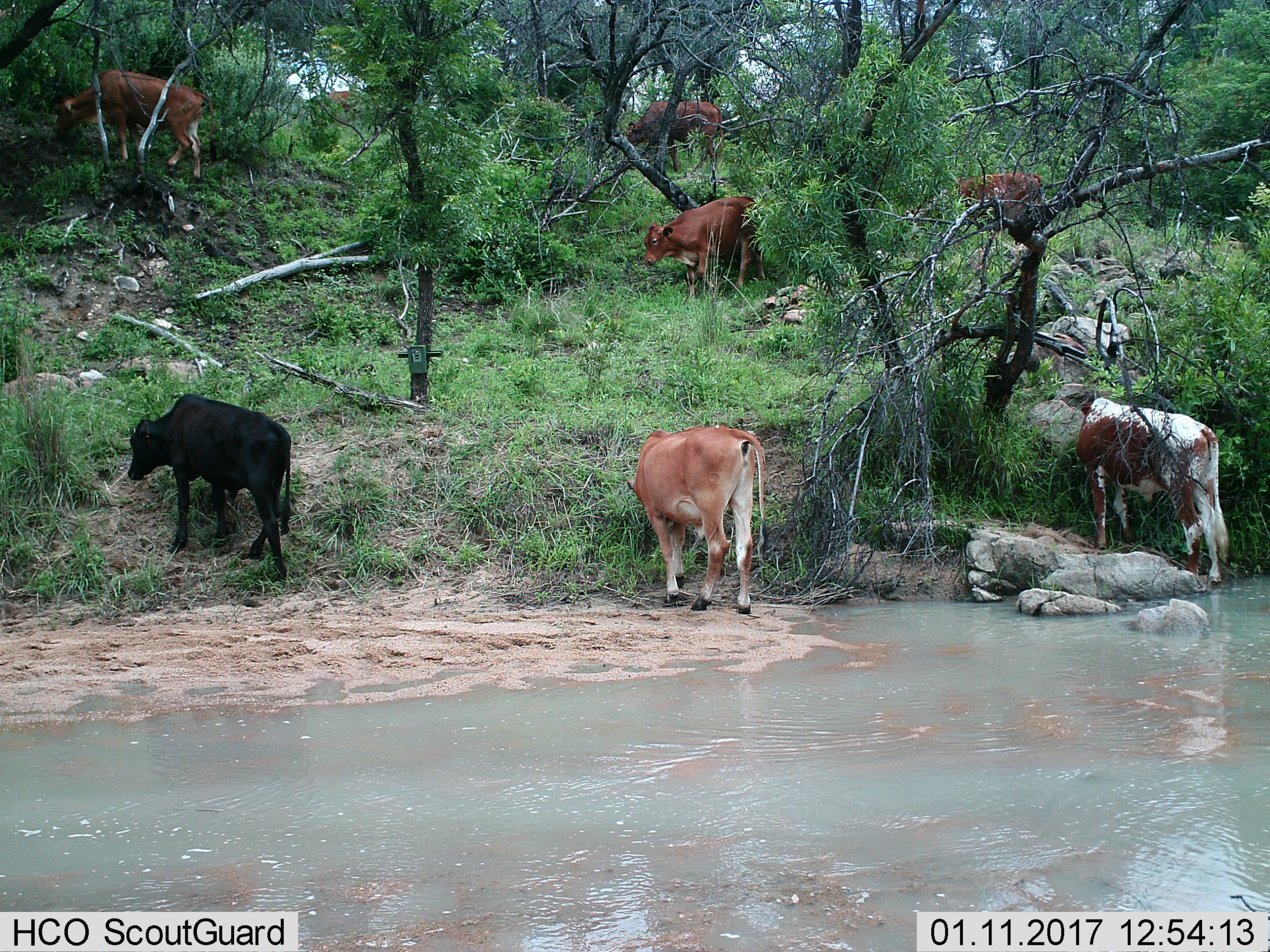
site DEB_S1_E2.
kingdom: Animalia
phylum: Chordata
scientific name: Vertebrata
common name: domestic animal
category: domesticanimal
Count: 8.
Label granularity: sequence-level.